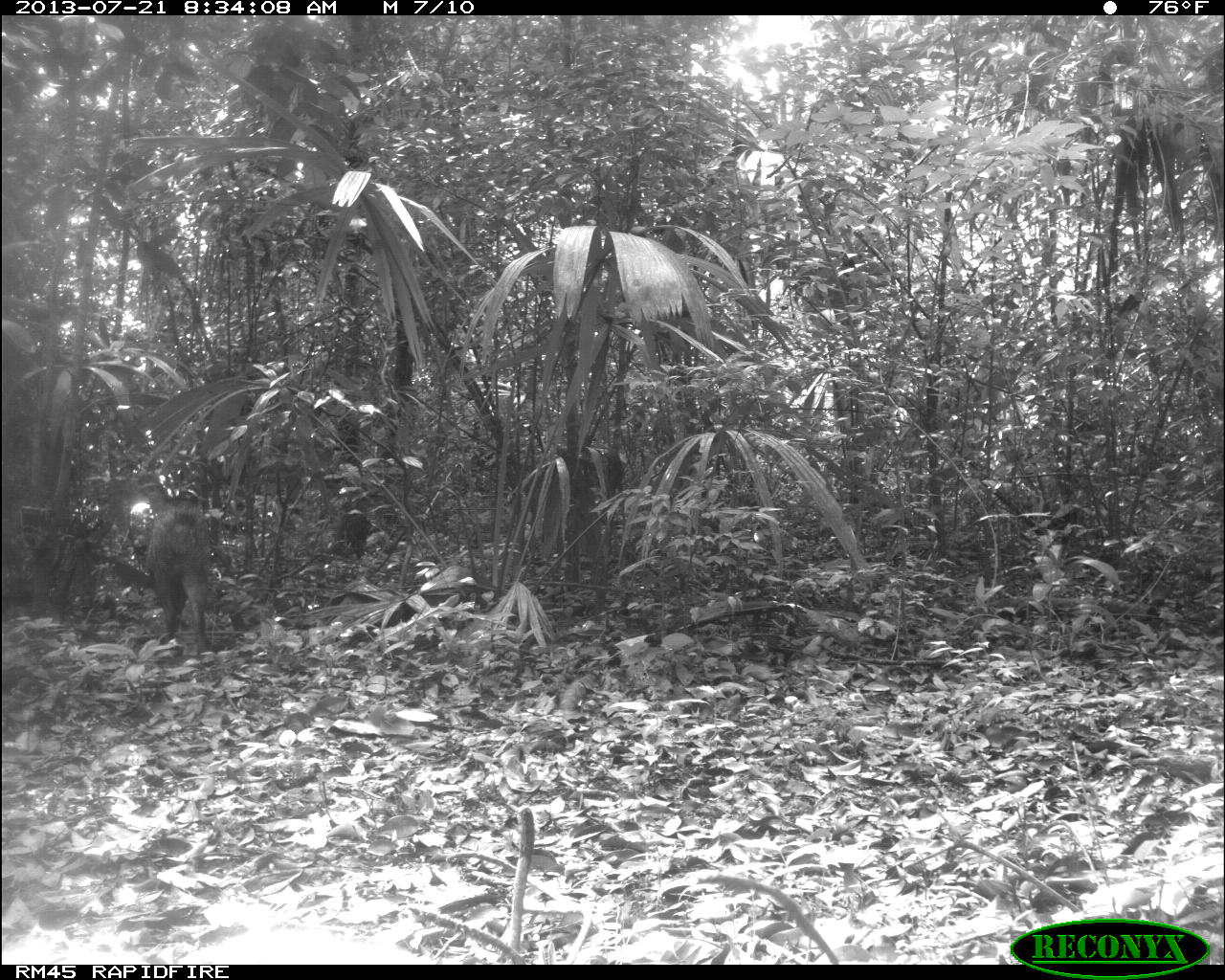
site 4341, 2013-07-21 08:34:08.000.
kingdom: Animalia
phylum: Chordata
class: Mammalia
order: Artiodactyla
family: Tayassuidae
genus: Pecari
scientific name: Pecari tajacu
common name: collared peccary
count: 1